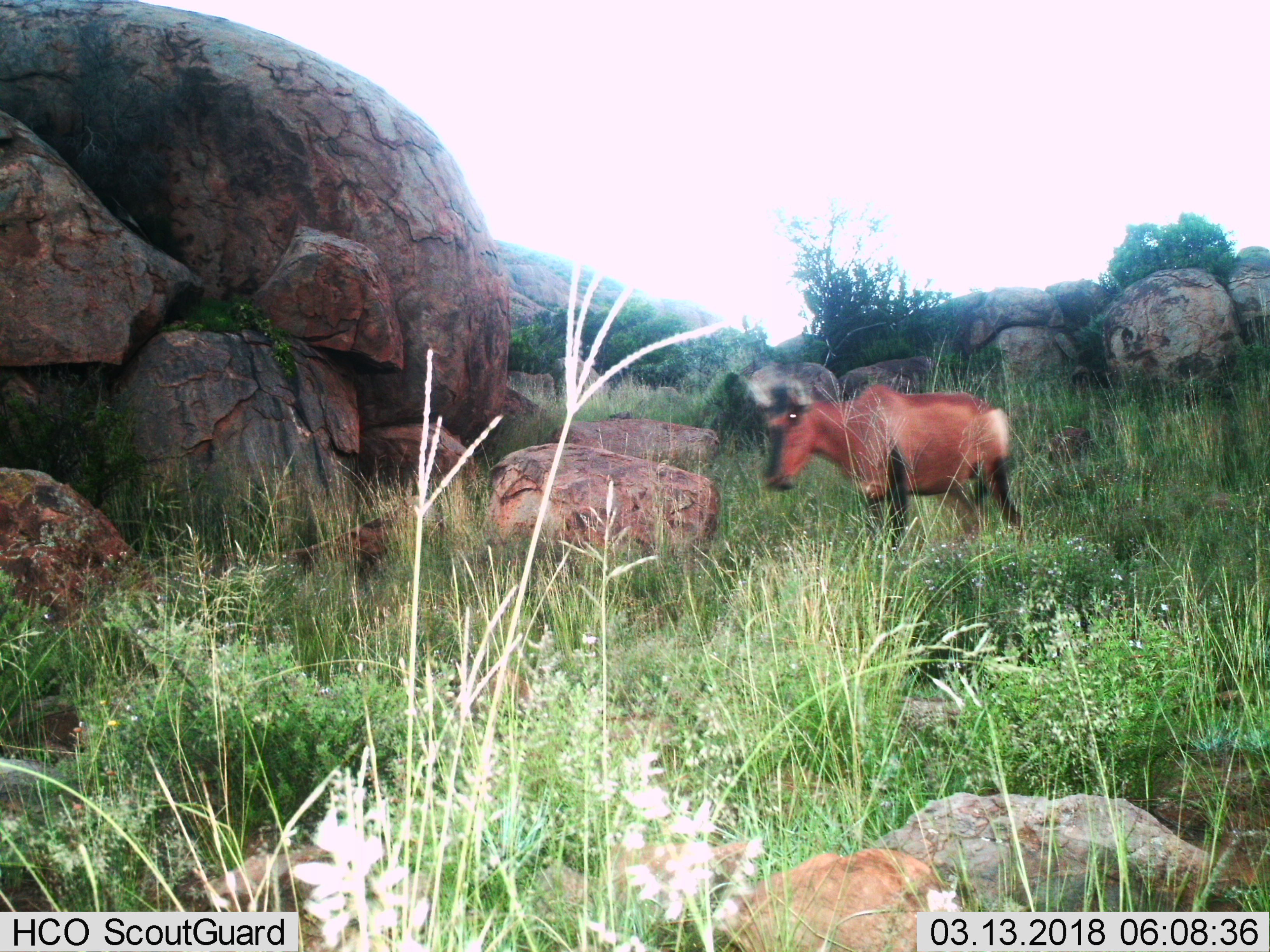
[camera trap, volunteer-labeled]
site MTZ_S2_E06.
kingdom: Animalia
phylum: Chordata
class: Mammalia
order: Artiodactyla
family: Bovidae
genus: Alcelaphus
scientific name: Alcelaphus buselaphus caama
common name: red hartebeest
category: hartebeestred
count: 1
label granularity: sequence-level